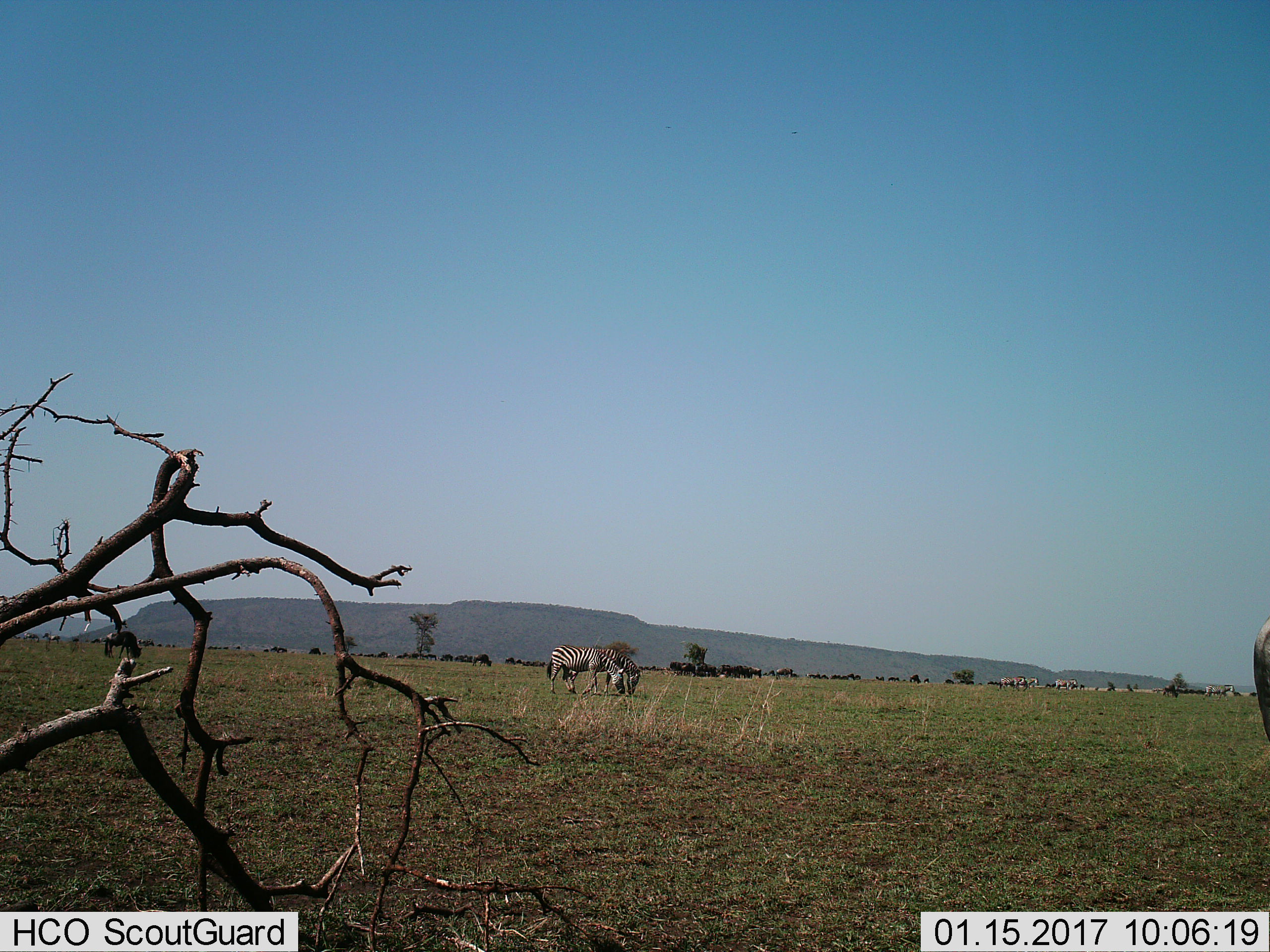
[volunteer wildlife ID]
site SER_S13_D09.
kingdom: Animalia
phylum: Chordata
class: Mammalia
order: Perissodactyla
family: Equidae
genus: Equus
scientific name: Equus quagga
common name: plains zebra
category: zebraplains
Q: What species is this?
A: Zebraplains (plains zebra) (Equus quagga).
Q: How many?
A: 6.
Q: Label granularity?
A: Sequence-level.